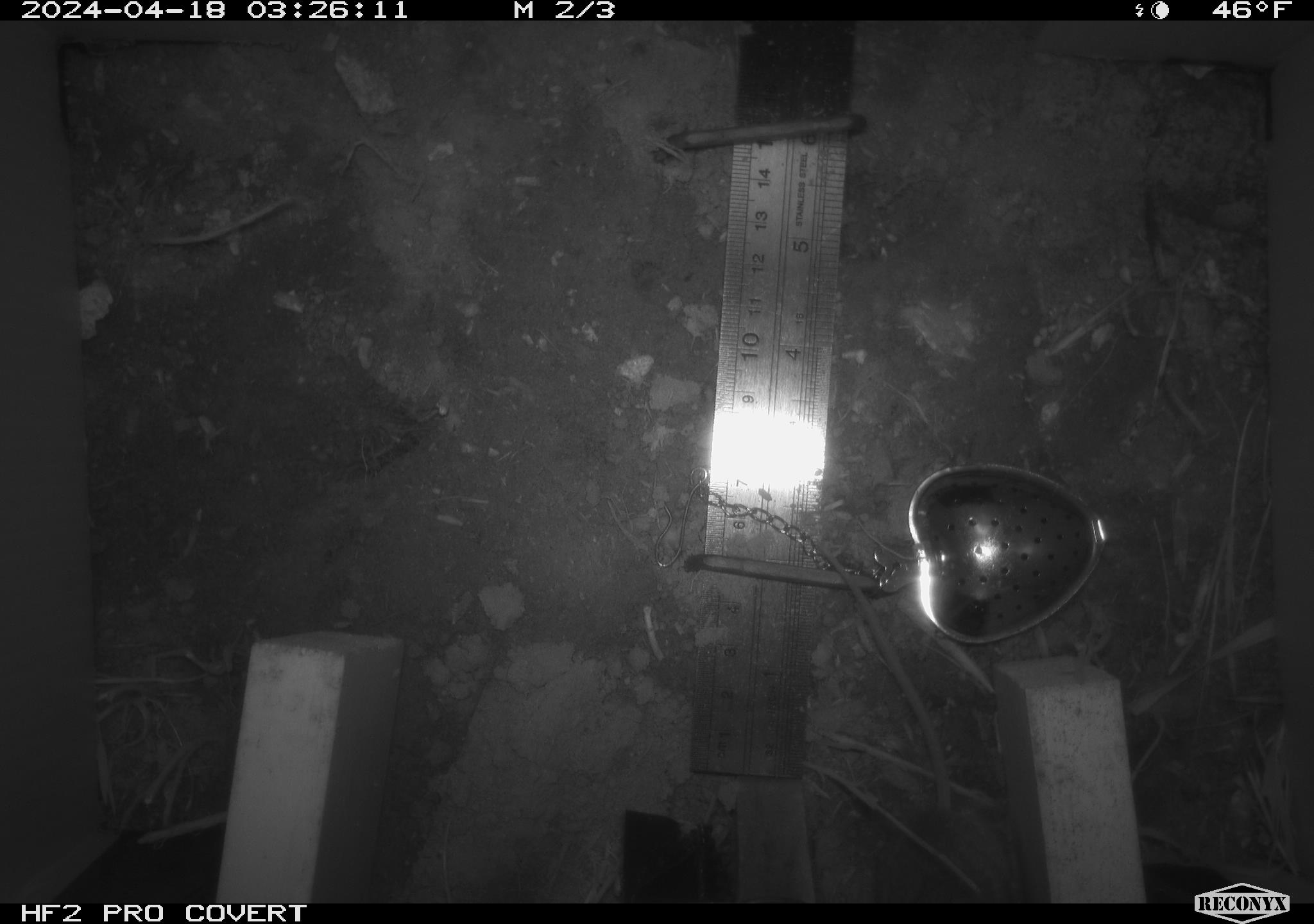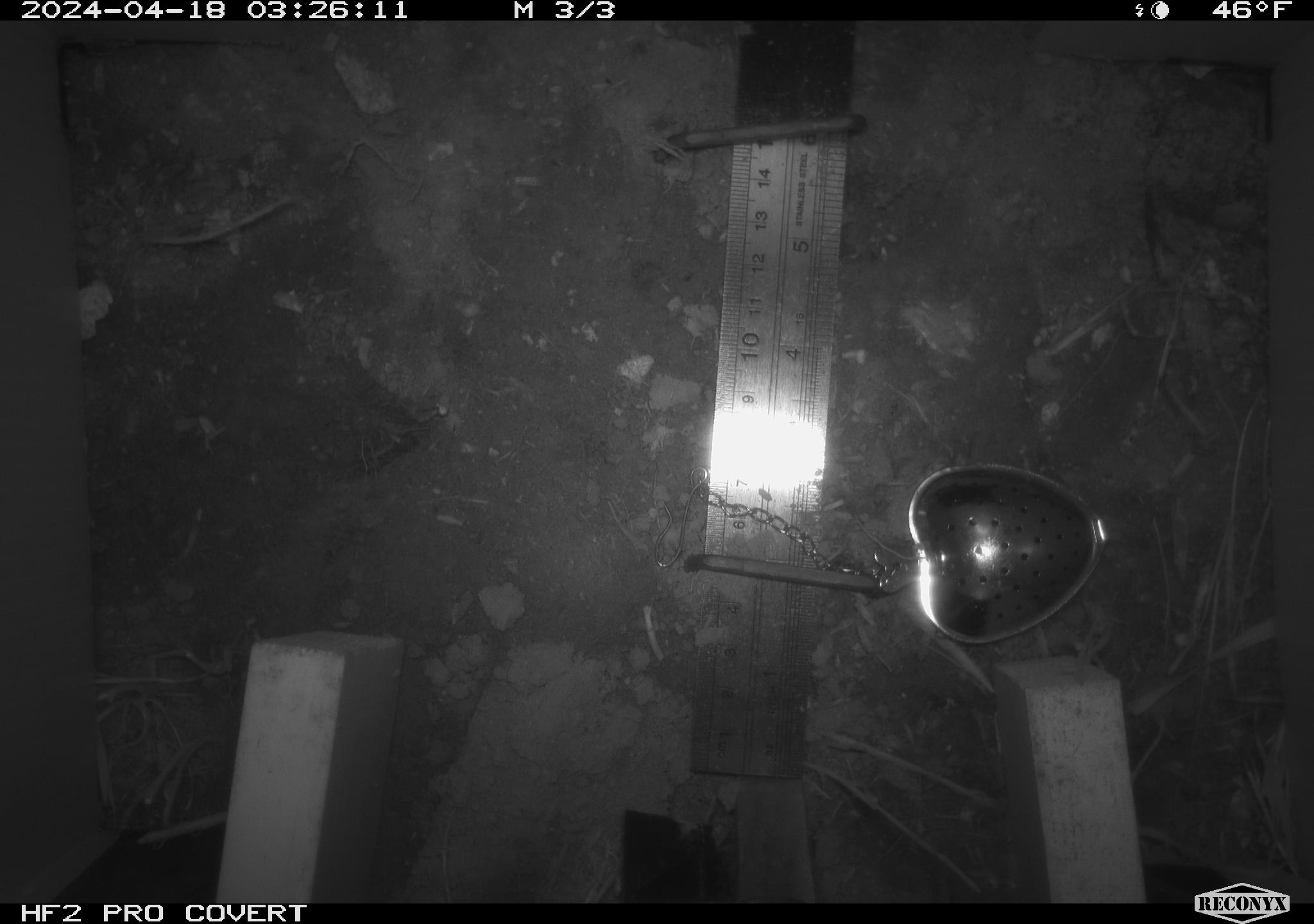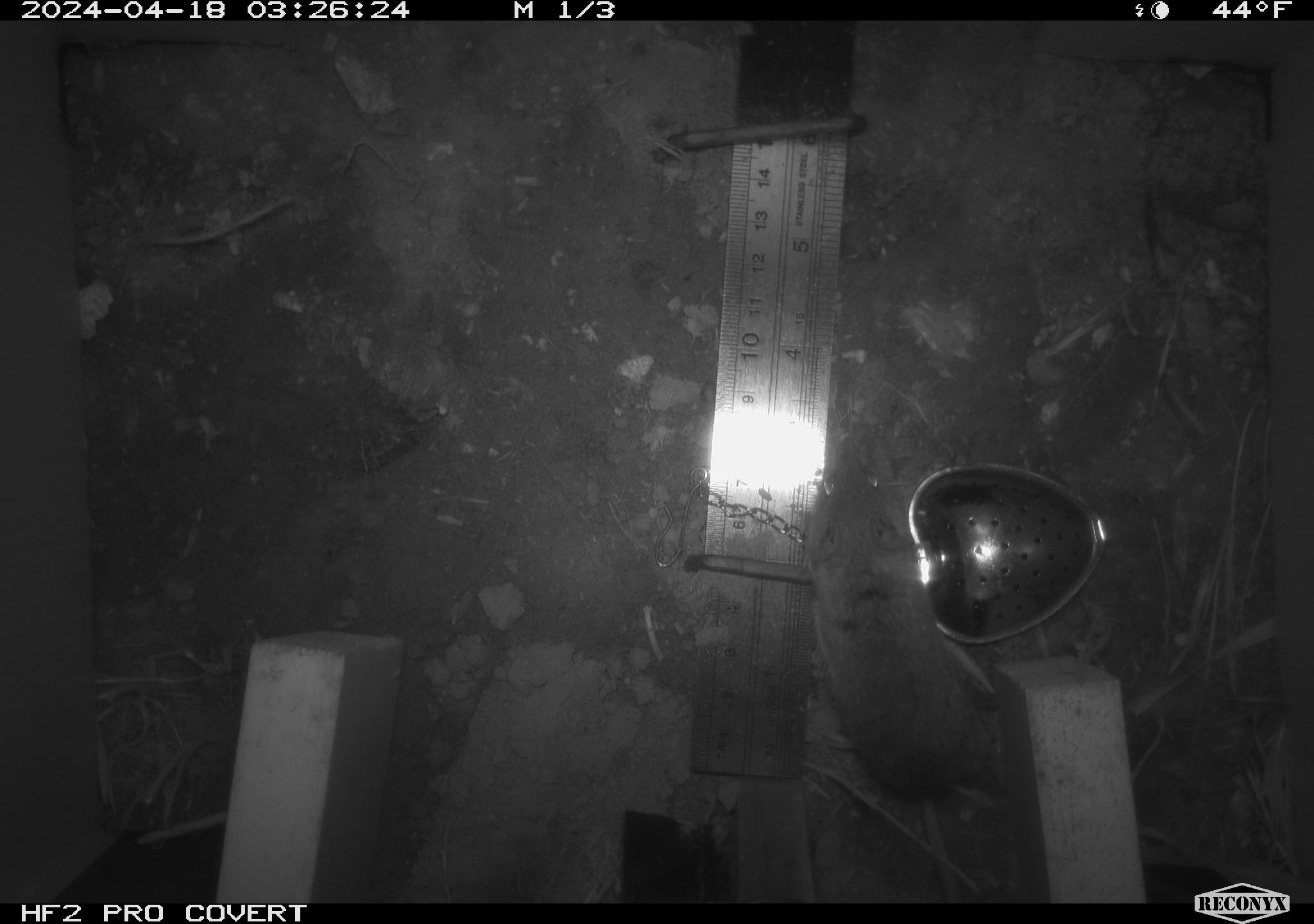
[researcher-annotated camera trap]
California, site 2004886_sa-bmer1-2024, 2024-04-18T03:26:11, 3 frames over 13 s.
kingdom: Animalia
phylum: Chordata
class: Mammalia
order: Rodentia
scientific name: Rodentia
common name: mouse species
Mouse species (Rodentia).